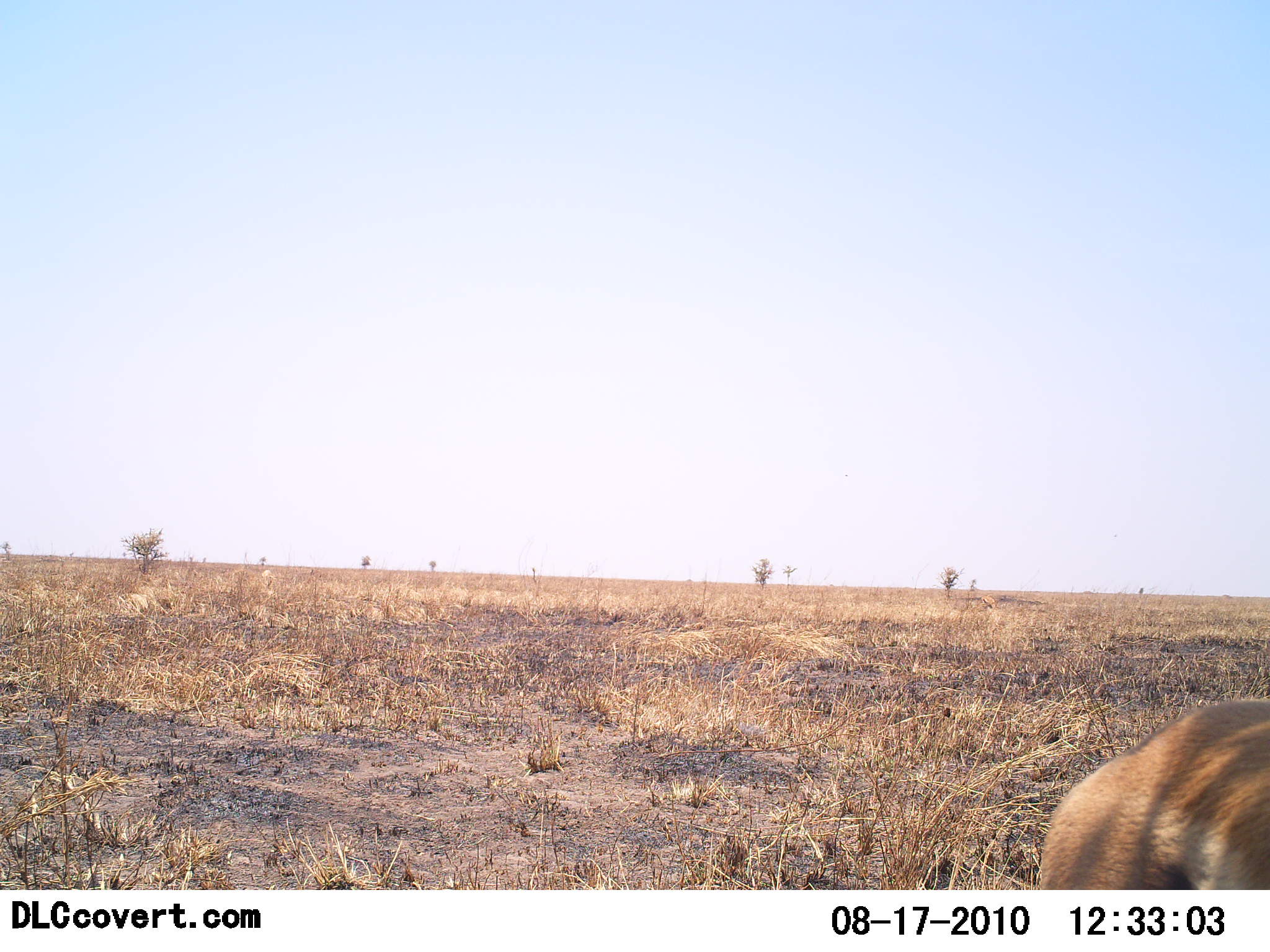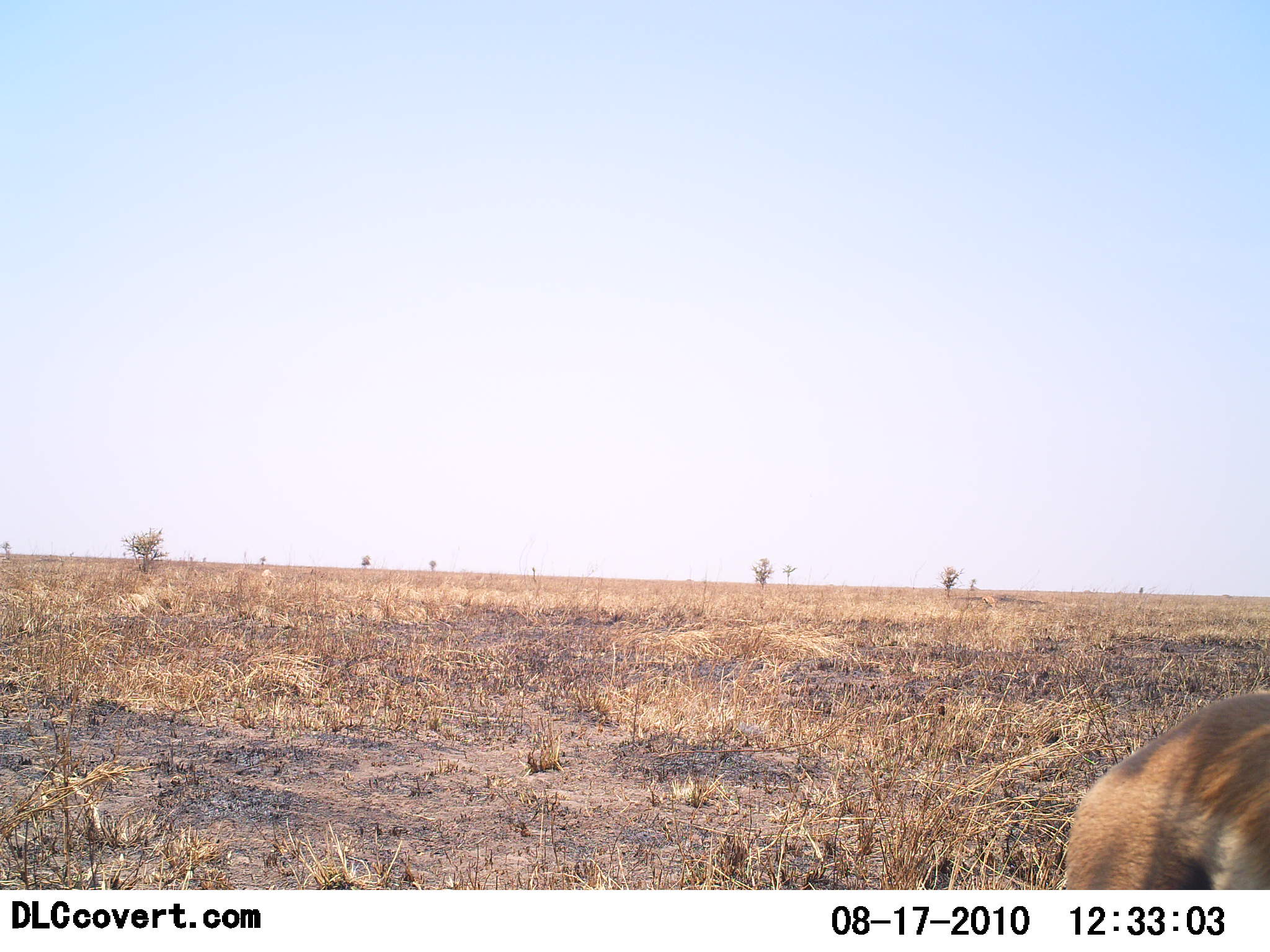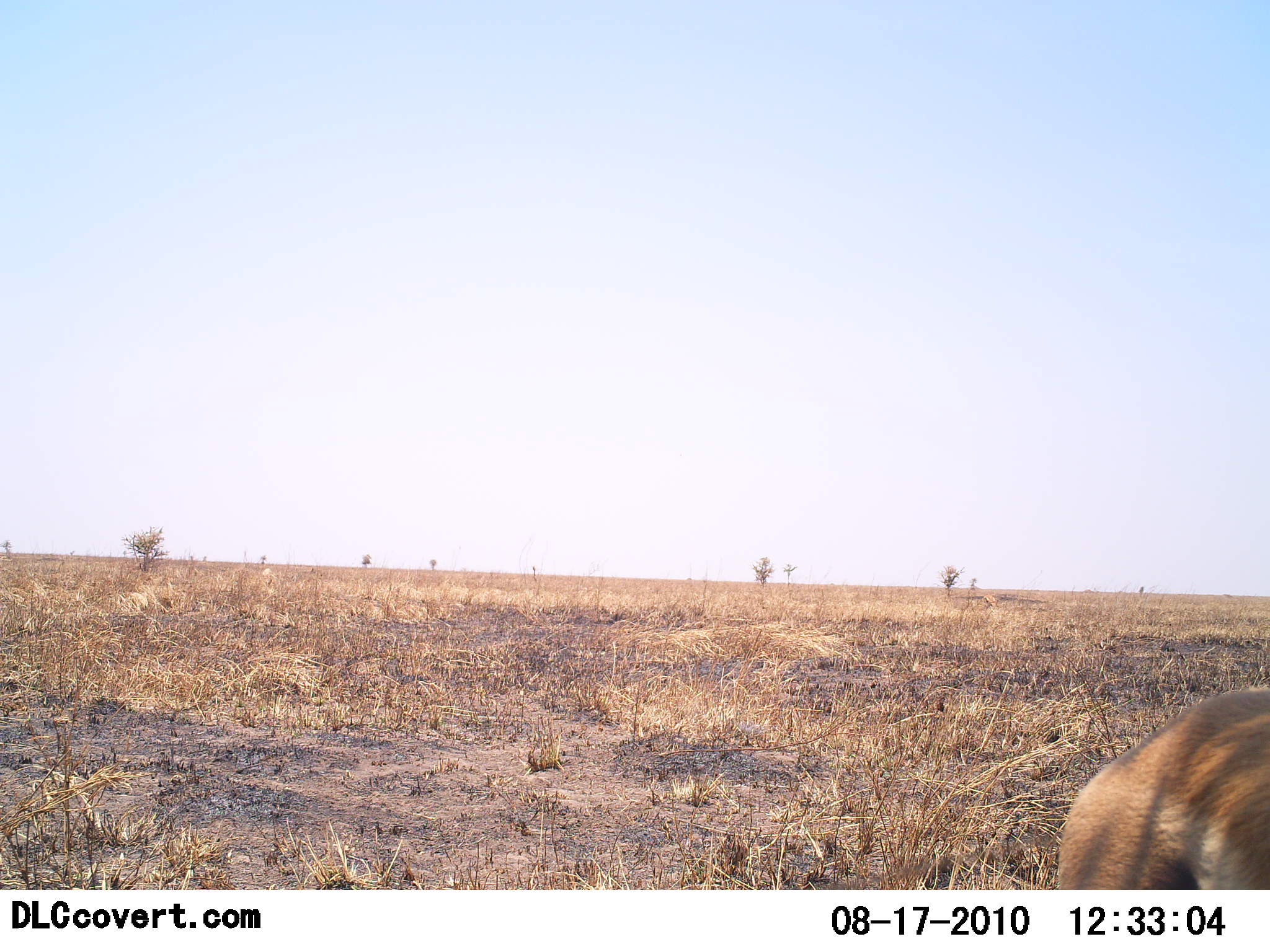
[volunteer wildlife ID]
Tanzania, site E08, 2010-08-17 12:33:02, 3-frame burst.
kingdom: Animalia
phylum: Chordata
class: Mammalia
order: Artiodactyla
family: Bovidae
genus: Eudorcas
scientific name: Eudorcas thomsonii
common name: thomson's gazelle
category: gazellethomsons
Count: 1.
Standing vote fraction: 80%.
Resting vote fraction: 7%.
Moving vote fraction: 7%.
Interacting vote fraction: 0%.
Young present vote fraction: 0%.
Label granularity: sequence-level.